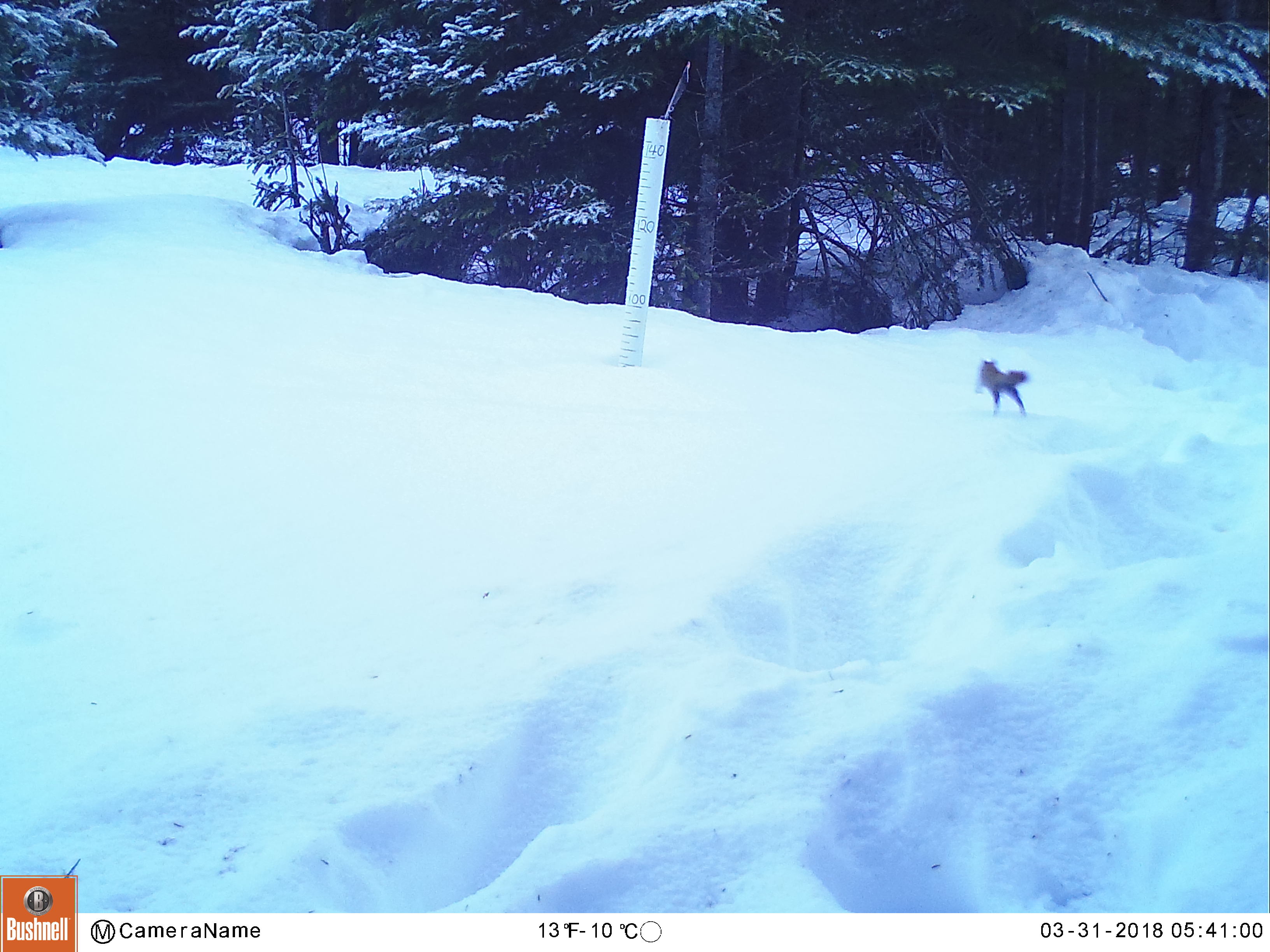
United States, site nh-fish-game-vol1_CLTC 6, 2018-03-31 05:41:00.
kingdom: Animalia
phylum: Chordata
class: Mammalia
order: Rodentia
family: Sciuridae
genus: Tamiasciurus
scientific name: Tamiasciurus hudsonicus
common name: red squirrel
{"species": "red squirrel (Tamiasciurus hudsonicus)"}